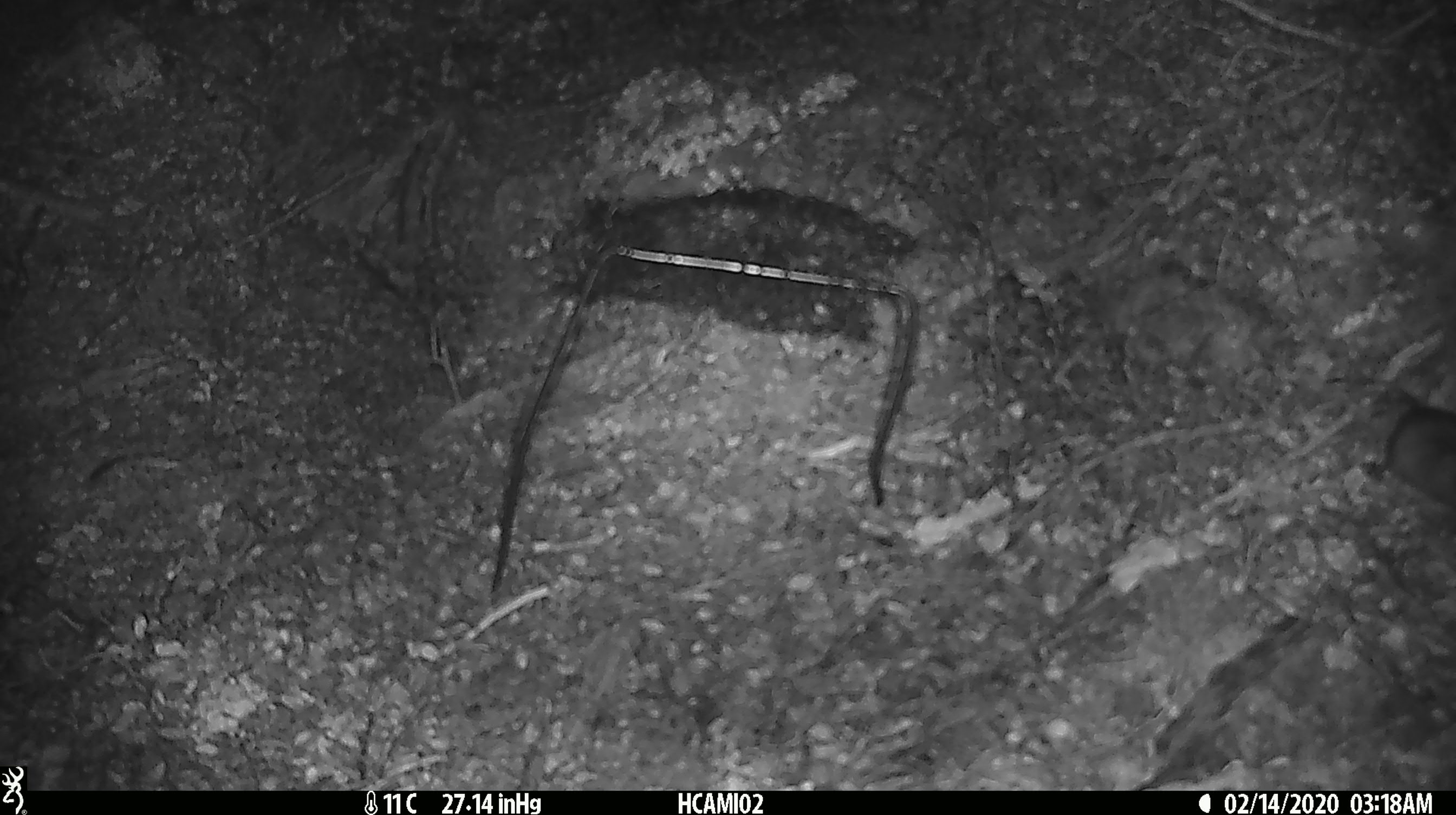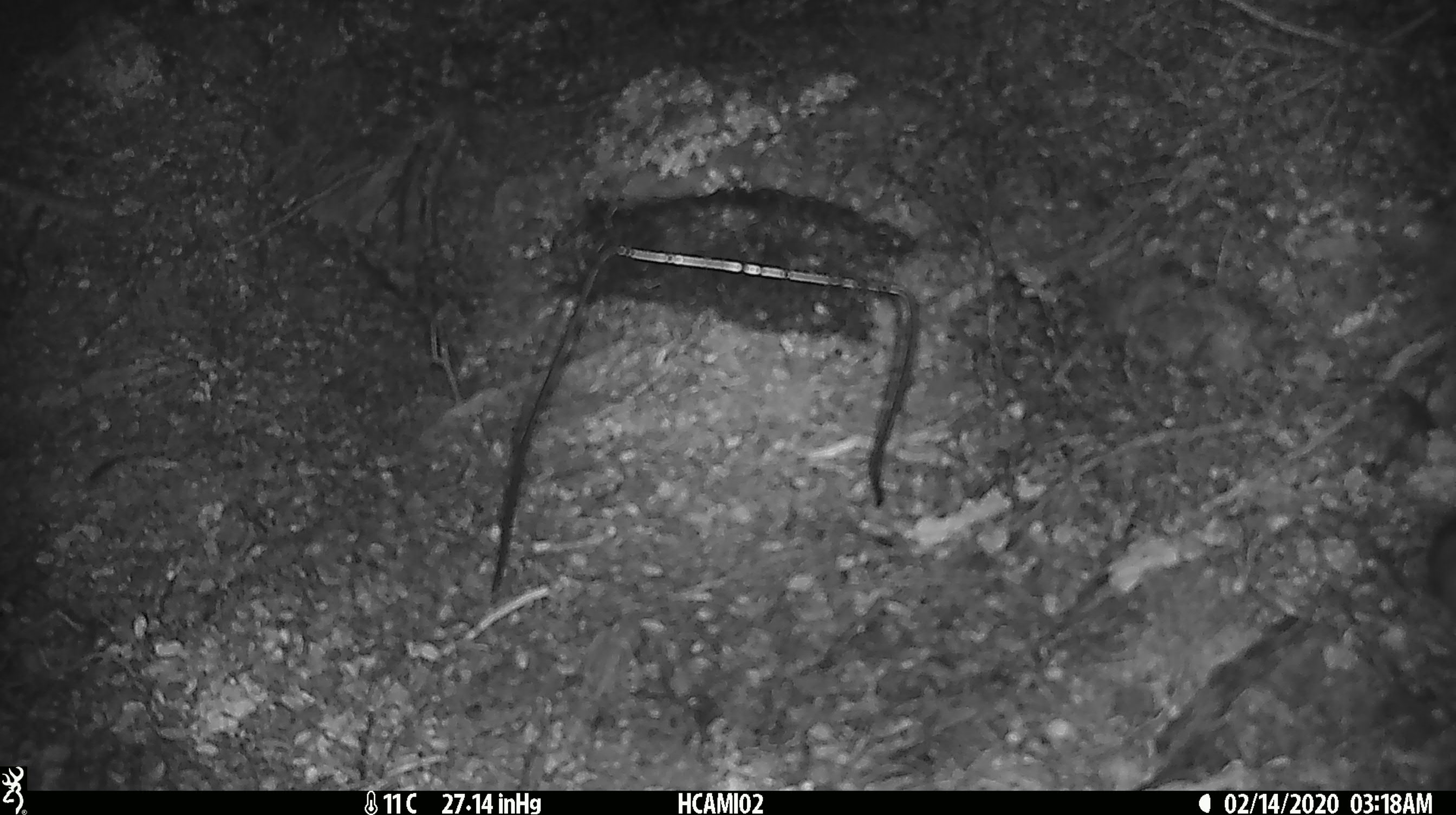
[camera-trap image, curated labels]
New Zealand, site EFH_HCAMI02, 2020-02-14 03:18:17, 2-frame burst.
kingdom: Animalia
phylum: Chordata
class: Mammalia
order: Rodentia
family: Muridae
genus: Mus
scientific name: Mus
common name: mouse